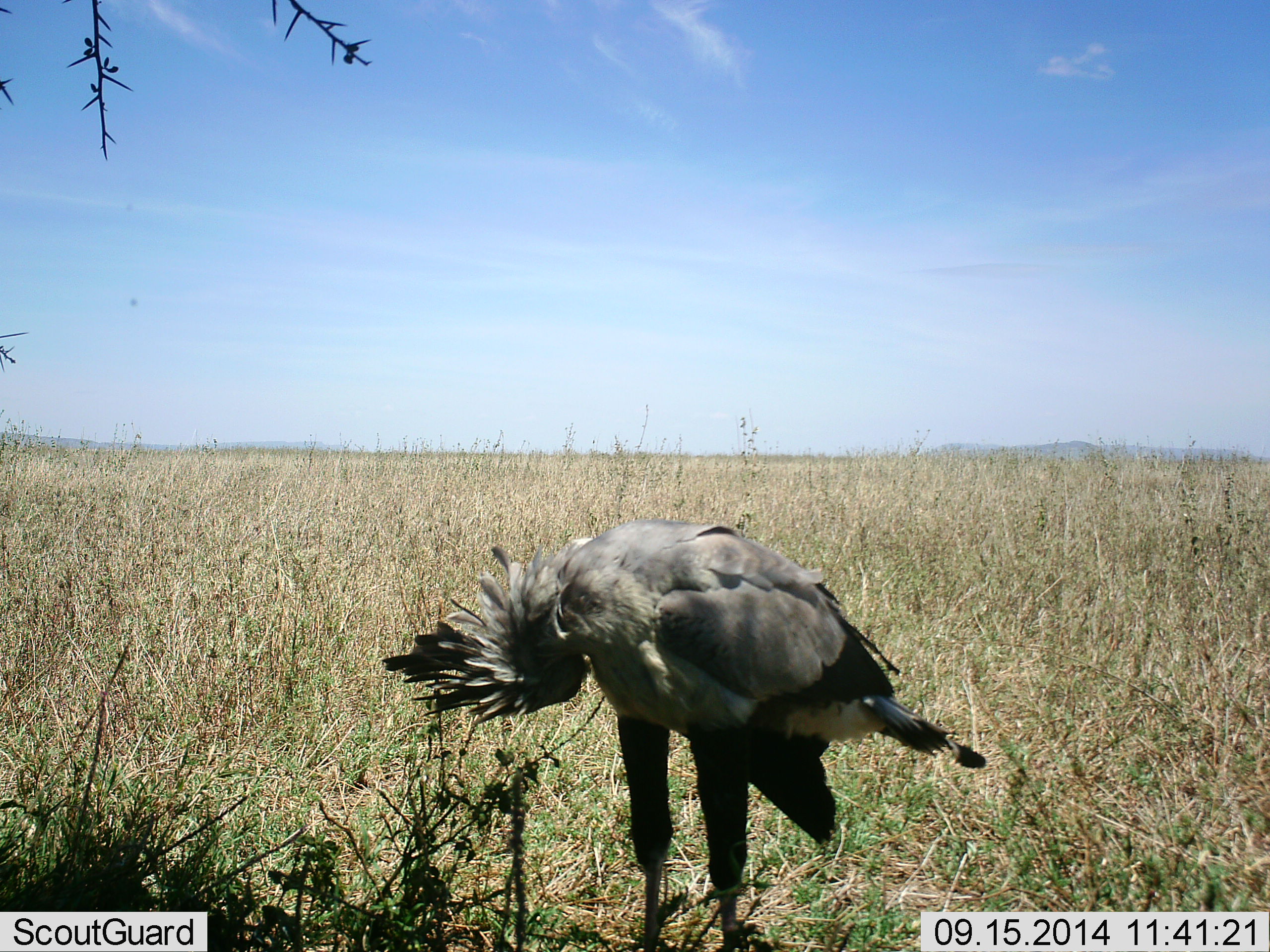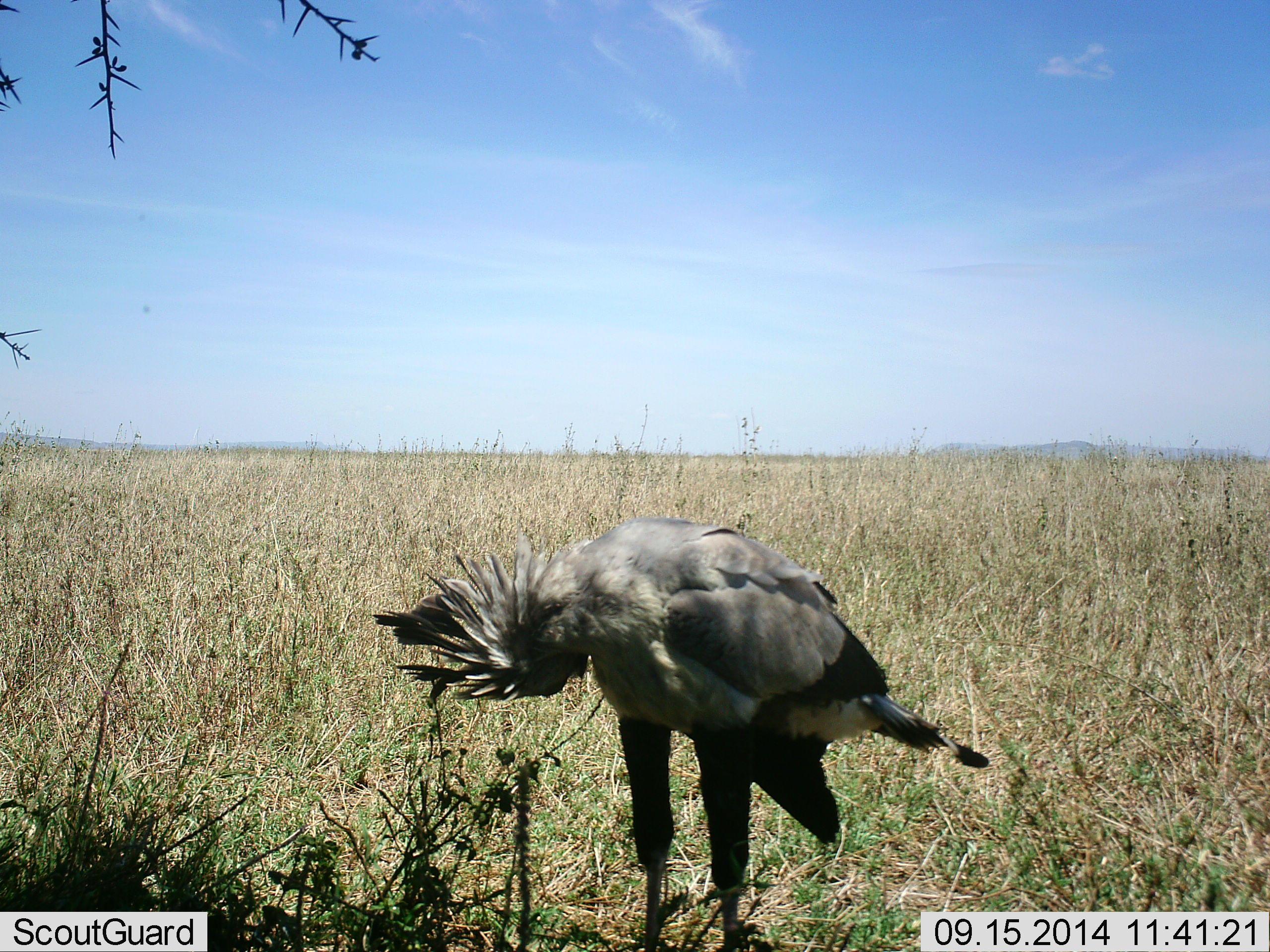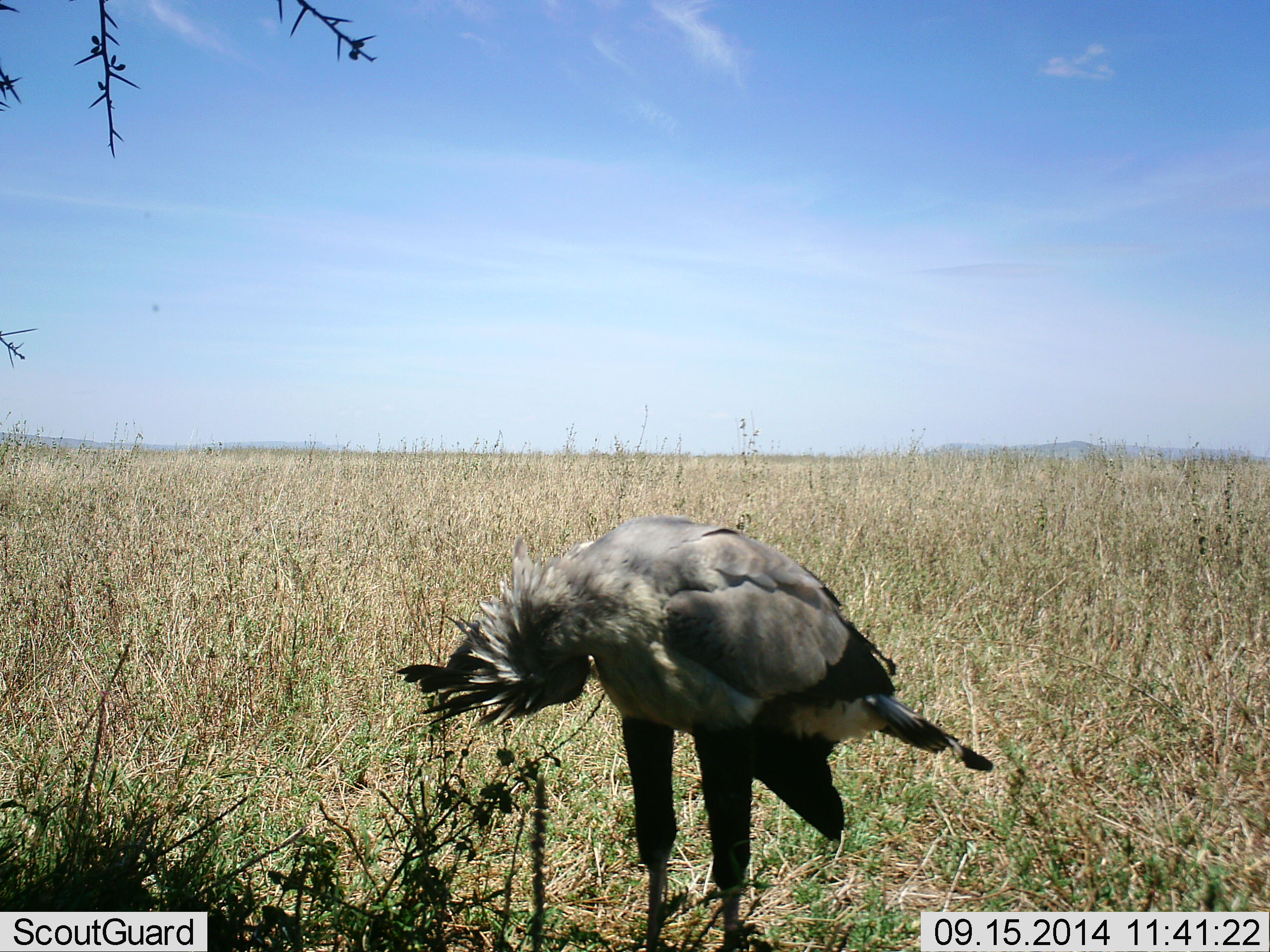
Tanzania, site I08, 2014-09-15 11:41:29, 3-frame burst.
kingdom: Animalia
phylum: Chordata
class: Aves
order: Accipitriformes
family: Sagittariidae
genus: Sagittarius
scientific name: Sagittarius serpentarius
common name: secretary bird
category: secretarybird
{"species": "secretarybird (secretary bird) (Sagittarius serpentarius)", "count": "1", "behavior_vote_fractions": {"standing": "100%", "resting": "10%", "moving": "0%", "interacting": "0%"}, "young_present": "0%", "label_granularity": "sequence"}